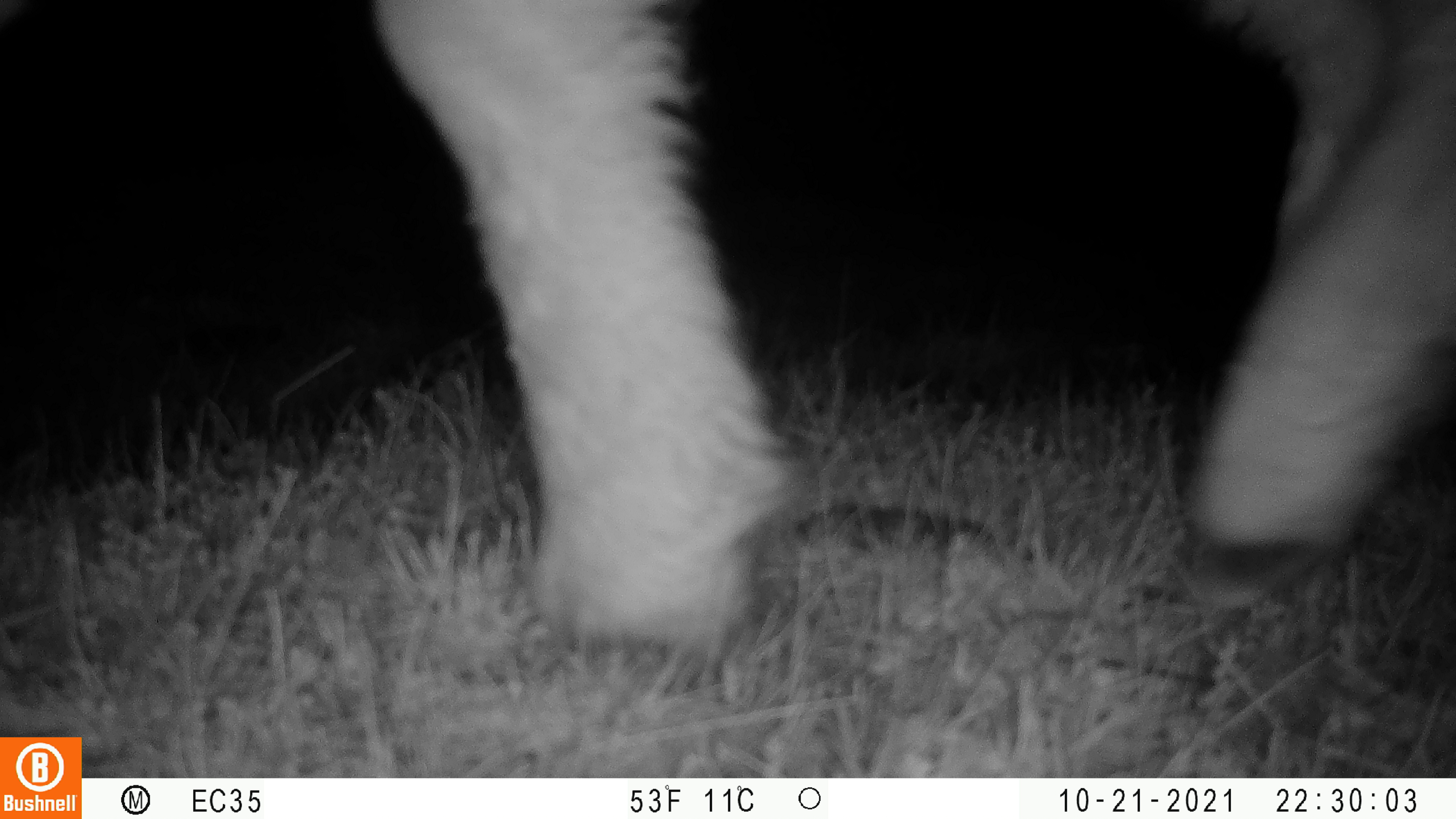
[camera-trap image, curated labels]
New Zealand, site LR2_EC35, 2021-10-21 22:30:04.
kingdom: Animalia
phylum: Chordata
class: Mammalia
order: Artiodactyla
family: Bovidae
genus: Bos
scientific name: Bos taurus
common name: domestic cow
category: cow